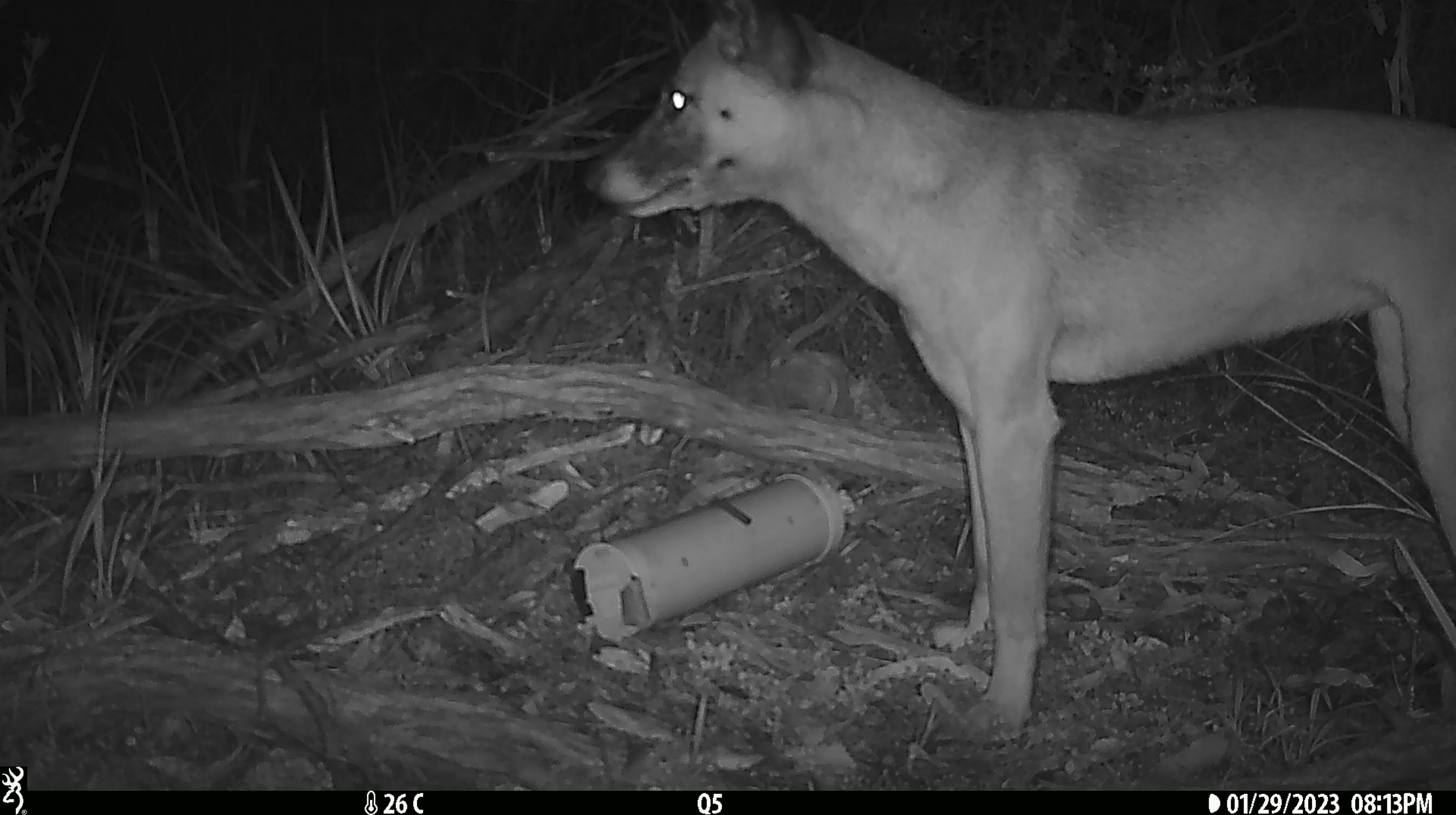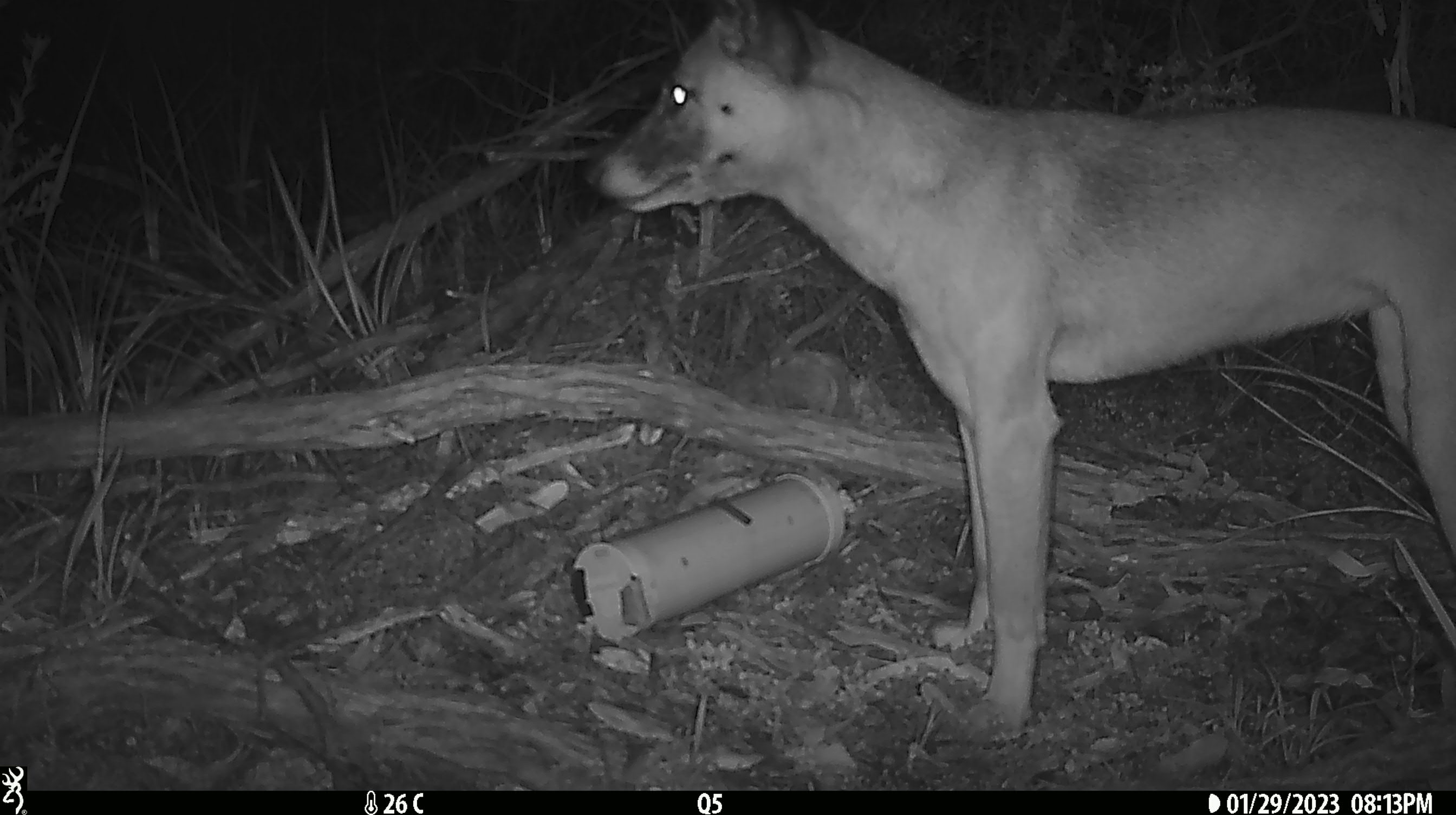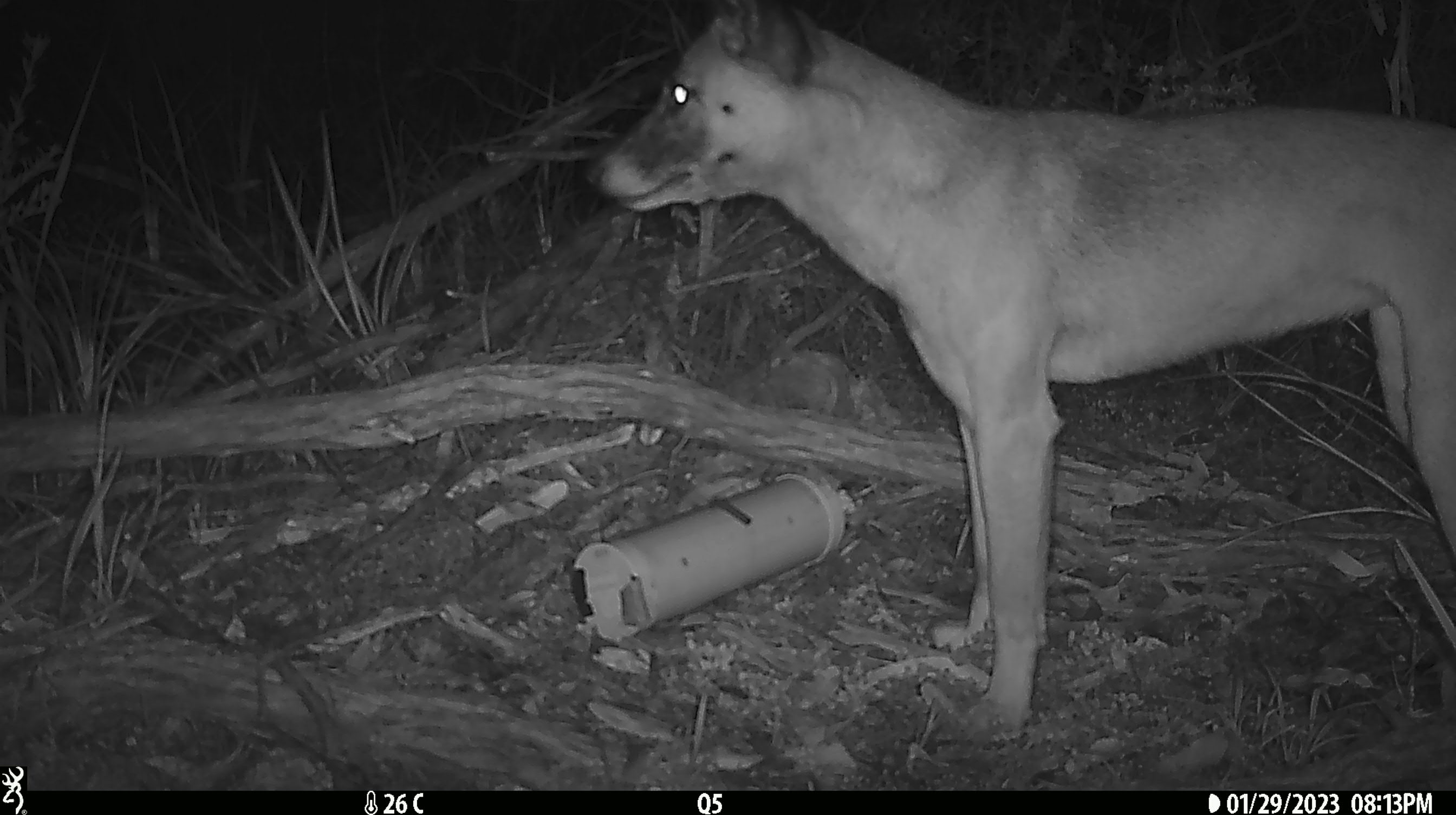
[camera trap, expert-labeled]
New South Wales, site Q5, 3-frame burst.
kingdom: Animalia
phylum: Chordata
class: Mammalia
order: Carnivora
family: Canidae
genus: Canis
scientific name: Canis familiaris dingo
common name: dingo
Dingo (Canis familiaris dingo).